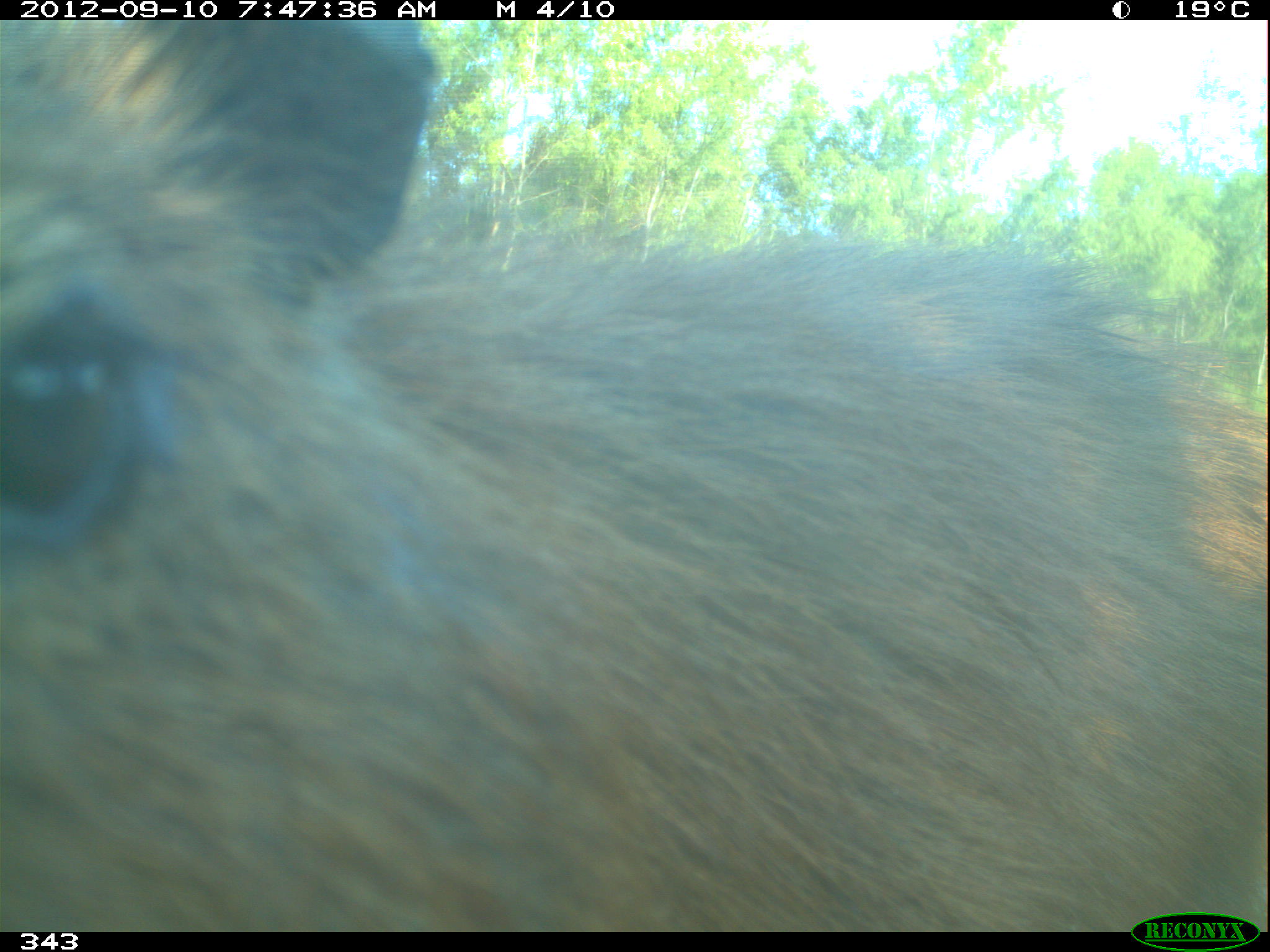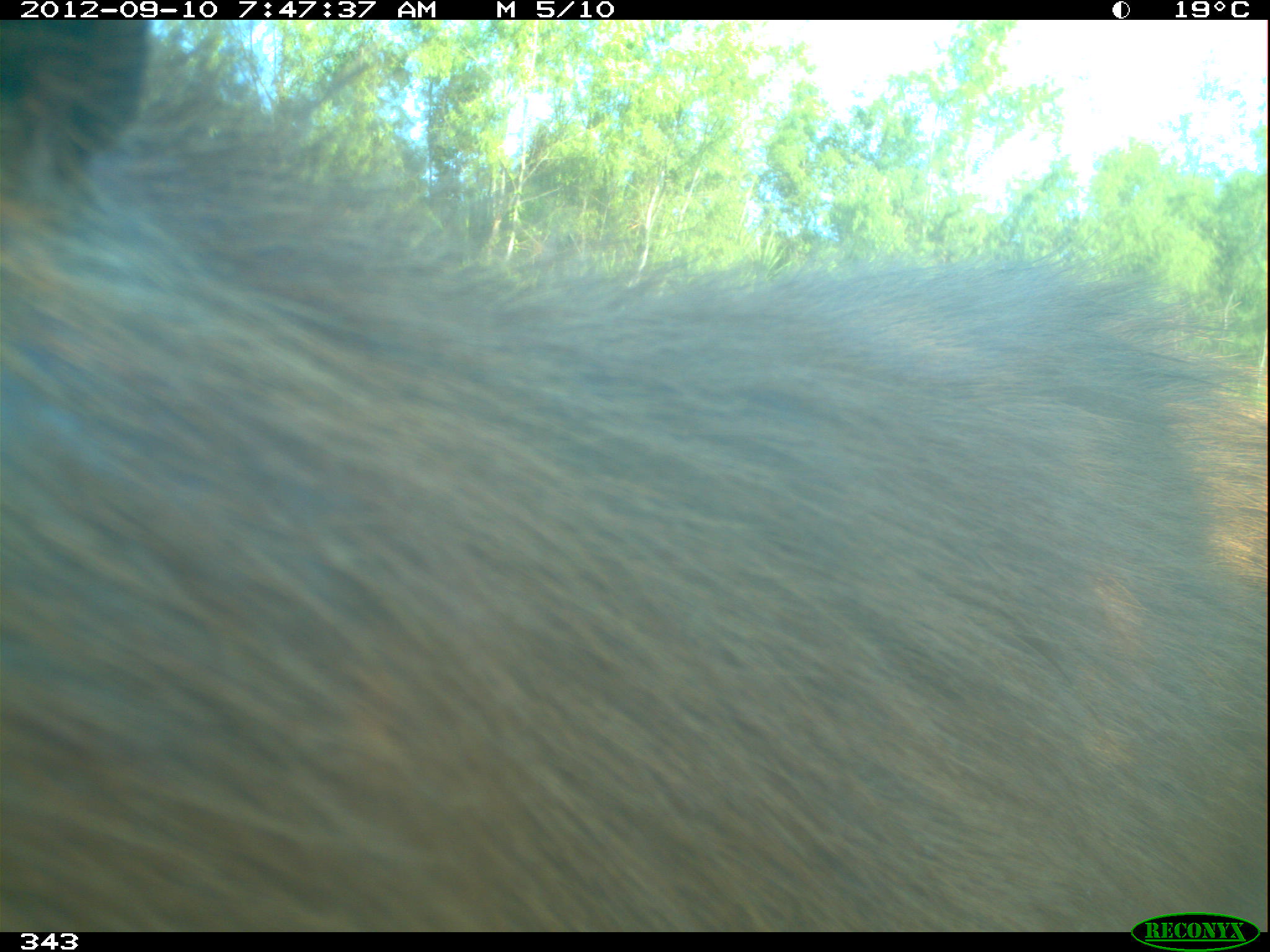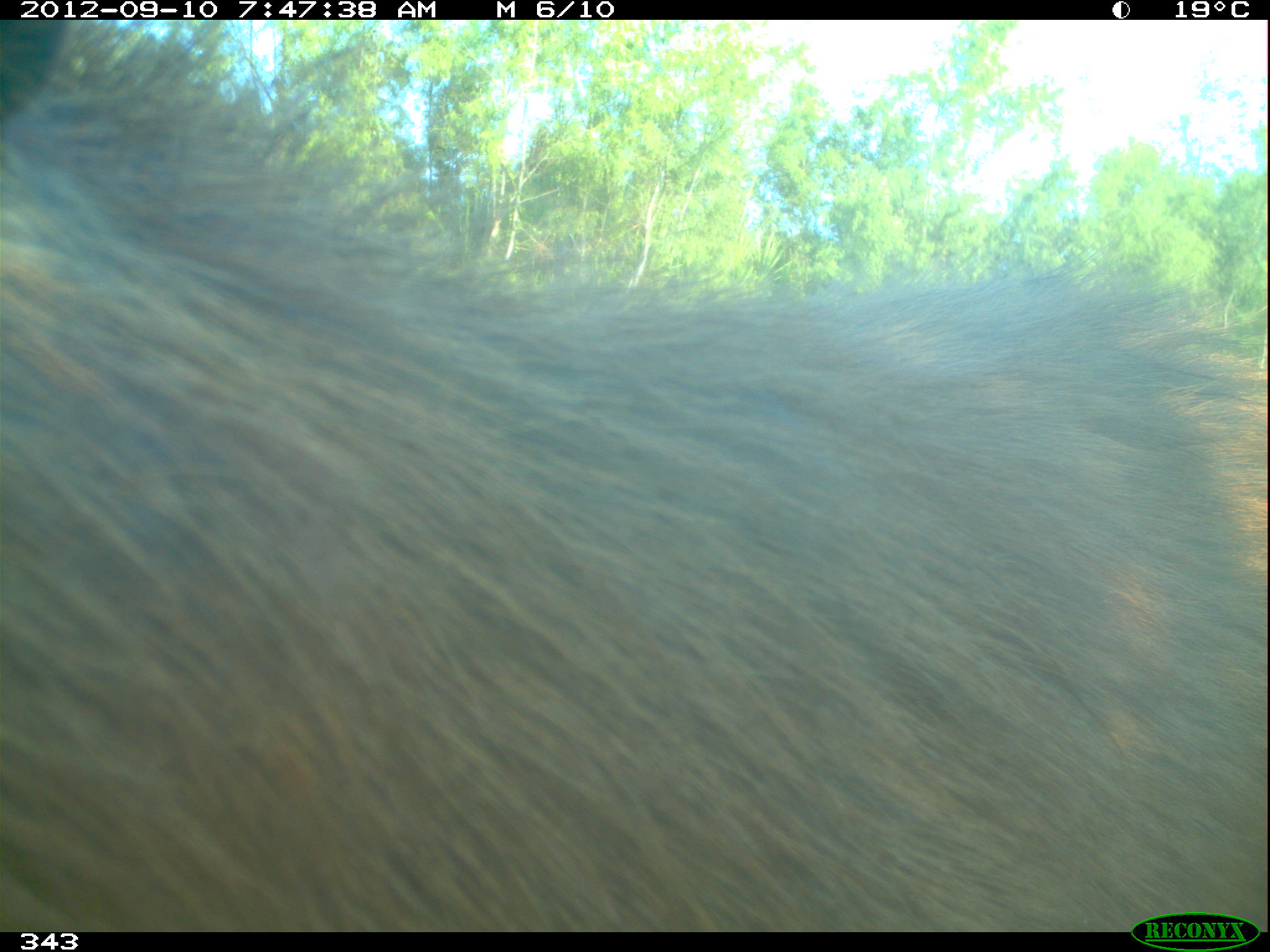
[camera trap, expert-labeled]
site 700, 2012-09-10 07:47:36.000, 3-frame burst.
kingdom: Animalia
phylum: Chordata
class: Mammalia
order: Rodentia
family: Caviidae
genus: Hydrochoerus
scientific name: Hydrochoerus hydrochaeris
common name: capybara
Hydrochoerus hydrochaeris (capybara).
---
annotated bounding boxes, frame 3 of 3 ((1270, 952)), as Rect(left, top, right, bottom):
hydrochoerus hydrochaeris: Rect(3, 18, 1270, 932)